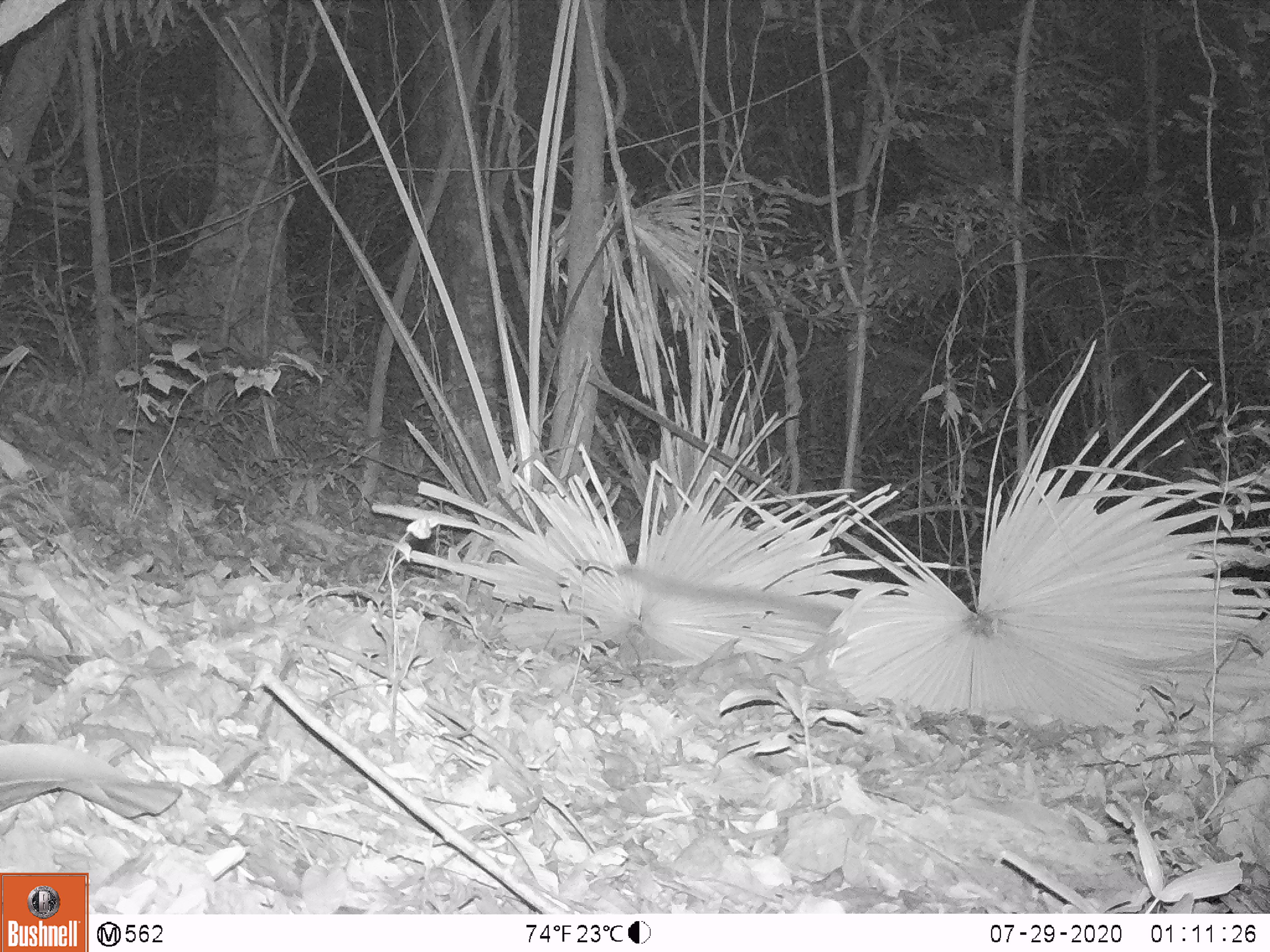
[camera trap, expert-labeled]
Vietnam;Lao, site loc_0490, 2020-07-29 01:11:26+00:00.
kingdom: Animalia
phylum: Chordata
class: Mammalia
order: Carnivora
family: Viverridae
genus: Paguma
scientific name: Paguma larvata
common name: masked palm civet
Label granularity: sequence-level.